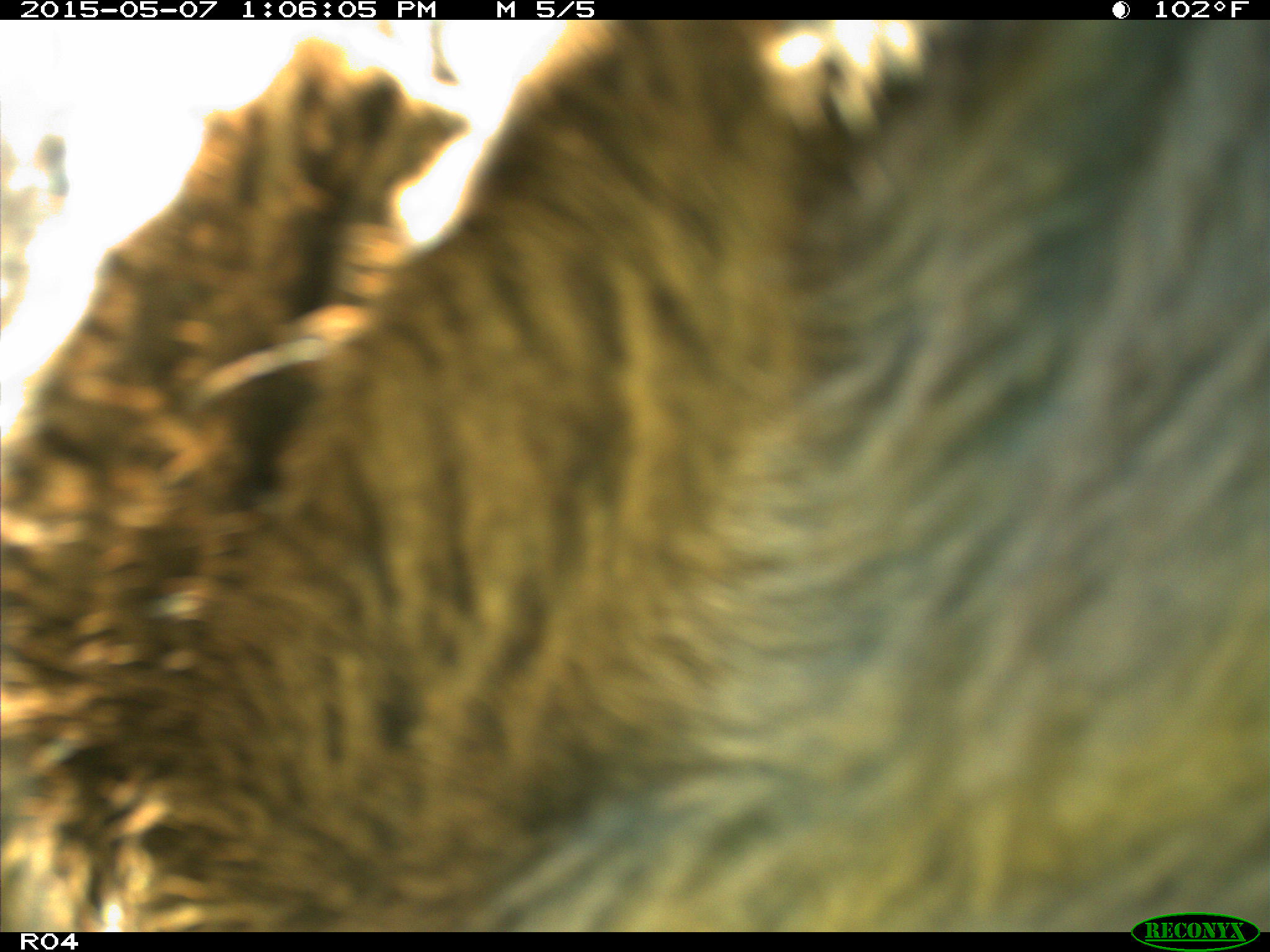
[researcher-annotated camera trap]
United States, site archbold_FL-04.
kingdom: Animalia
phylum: Chordata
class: Mammalia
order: Artiodactyla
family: Bovidae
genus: Bos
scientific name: Bos taurus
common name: domestic cow